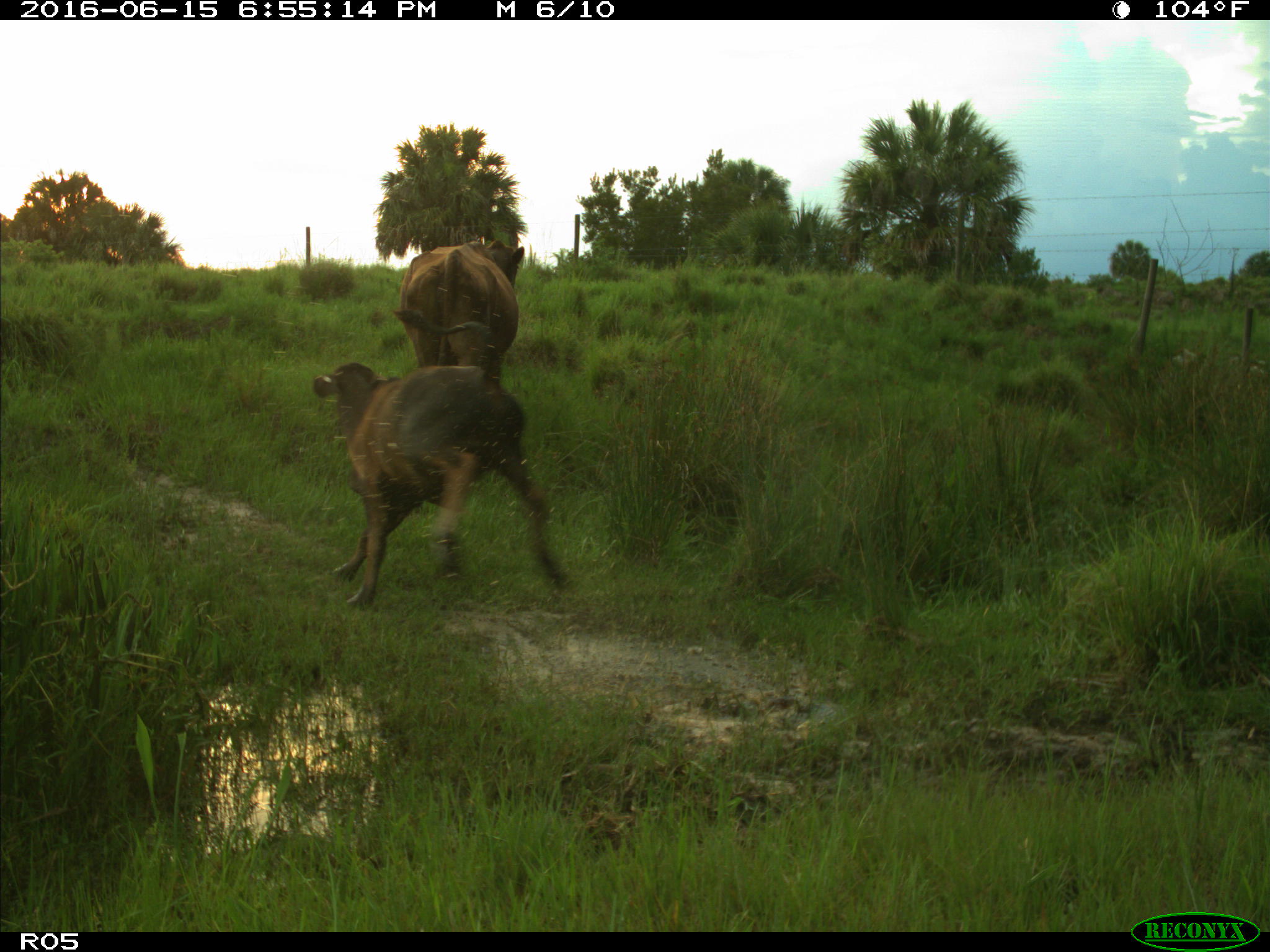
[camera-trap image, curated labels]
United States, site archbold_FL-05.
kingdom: Animalia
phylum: Chordata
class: Mammalia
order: Artiodactyla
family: Bovidae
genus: Bos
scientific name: Bos taurus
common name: domestic cow